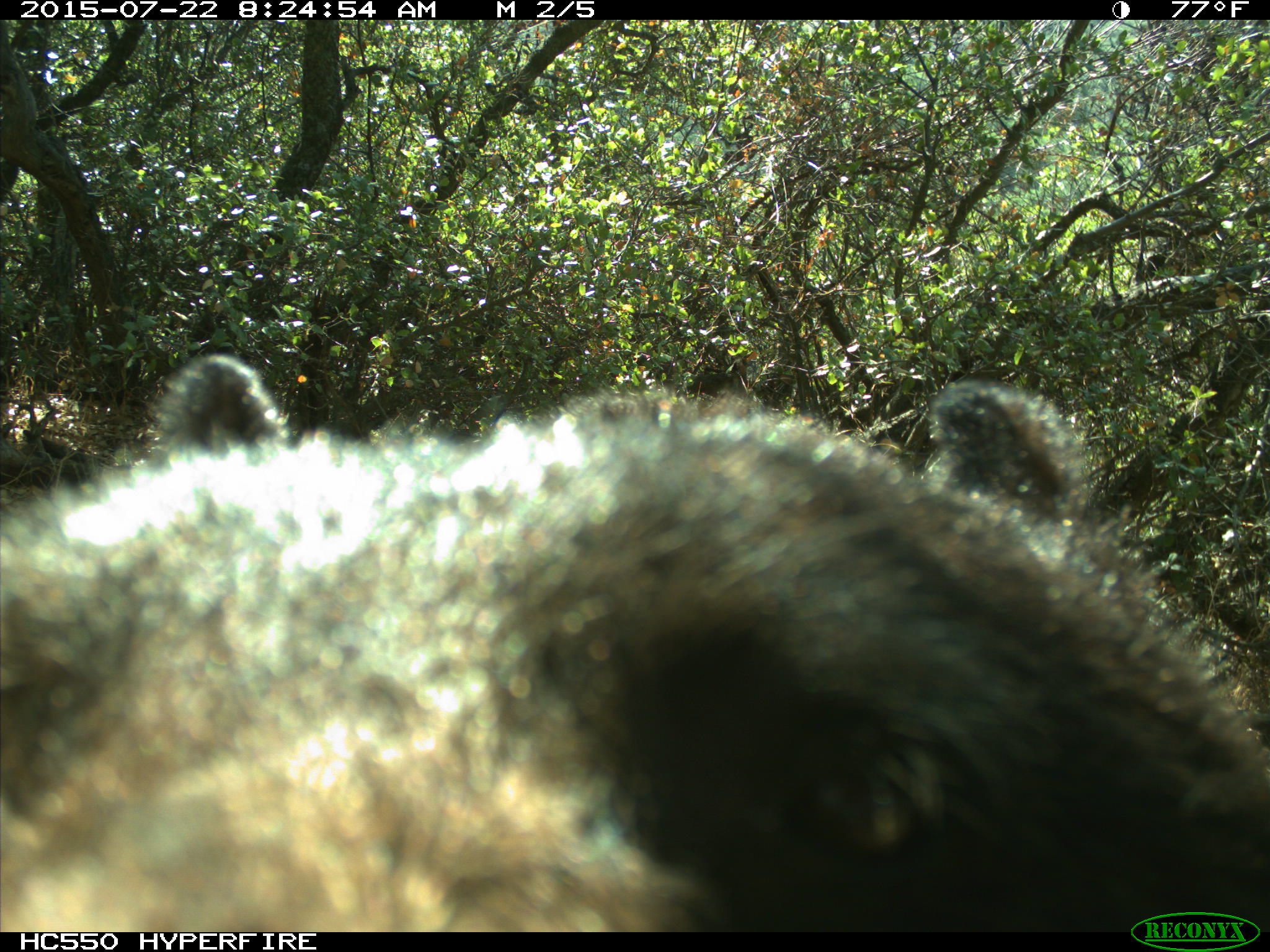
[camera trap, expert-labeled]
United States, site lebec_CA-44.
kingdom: Animalia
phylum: Chordata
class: Mammalia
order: Carnivora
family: Ursidae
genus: Ursus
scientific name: Ursus americanus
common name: american black bear